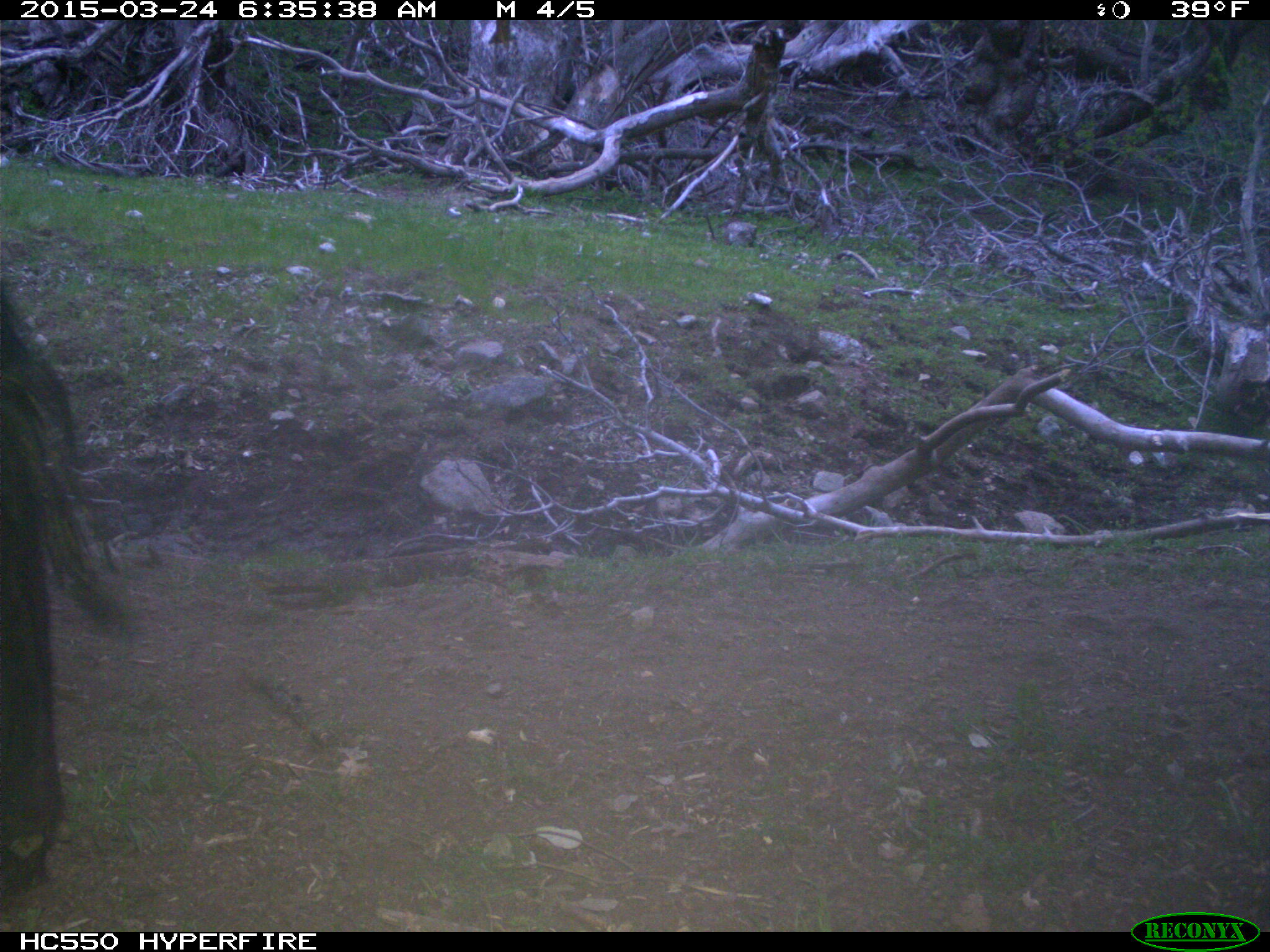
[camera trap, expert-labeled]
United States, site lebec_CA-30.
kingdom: Animalia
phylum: Chordata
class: Mammalia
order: Artiodactyla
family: Bovidae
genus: Bos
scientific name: Bos taurus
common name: domestic cow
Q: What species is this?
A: Bos taurus (domestic cow).